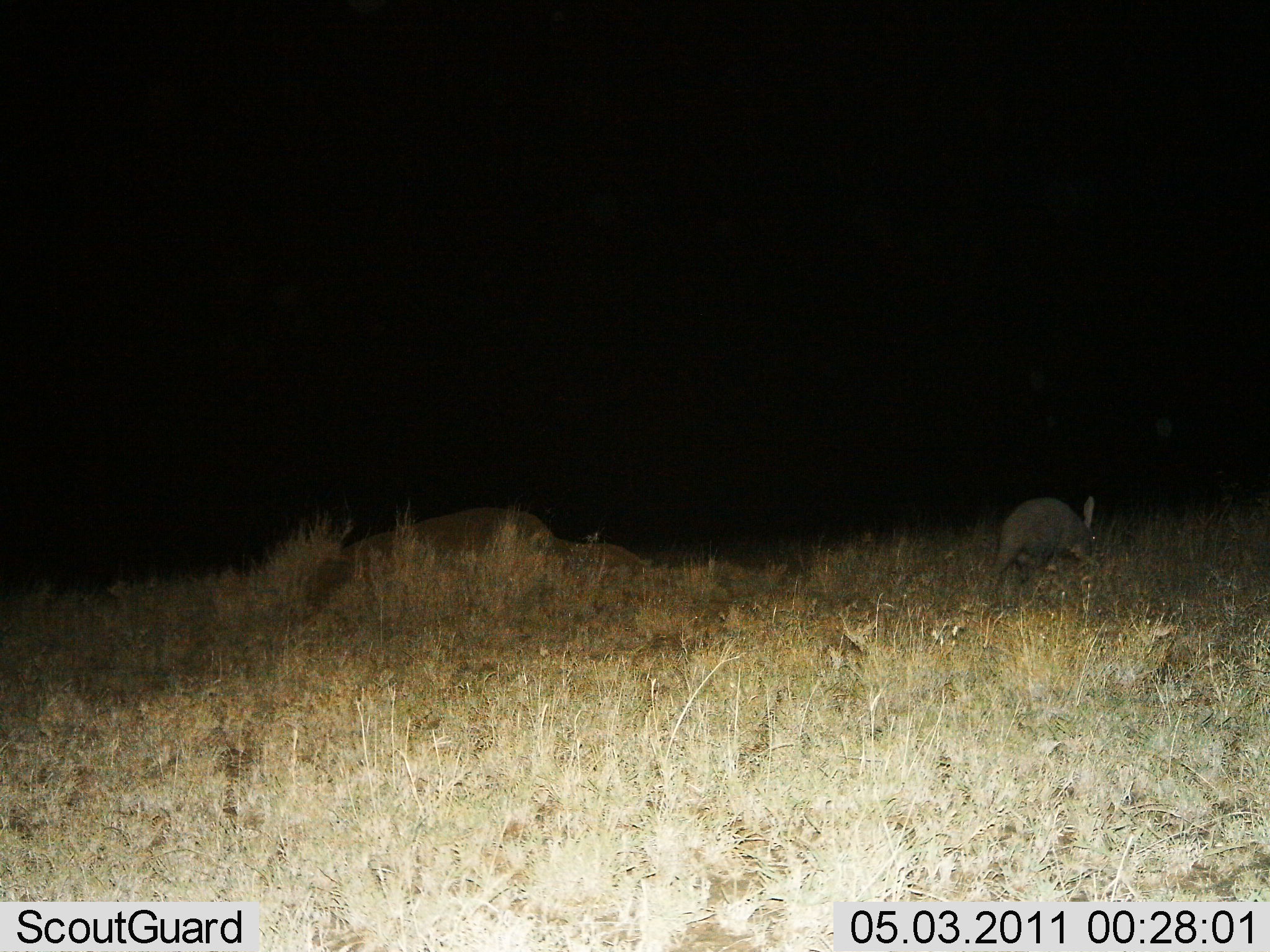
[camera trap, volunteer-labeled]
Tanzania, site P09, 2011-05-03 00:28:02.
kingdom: Animalia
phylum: Chordata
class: Mammalia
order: Tubulidentata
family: Orycteropodidae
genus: Orycteropus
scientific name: Orycteropus afer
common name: aardvark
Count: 1.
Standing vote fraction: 30%.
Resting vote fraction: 0%.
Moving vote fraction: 70%.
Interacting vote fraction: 0%.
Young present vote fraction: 0%.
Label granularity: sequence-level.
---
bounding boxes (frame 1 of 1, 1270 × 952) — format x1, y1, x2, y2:
animal: 983, 495, 1099, 589